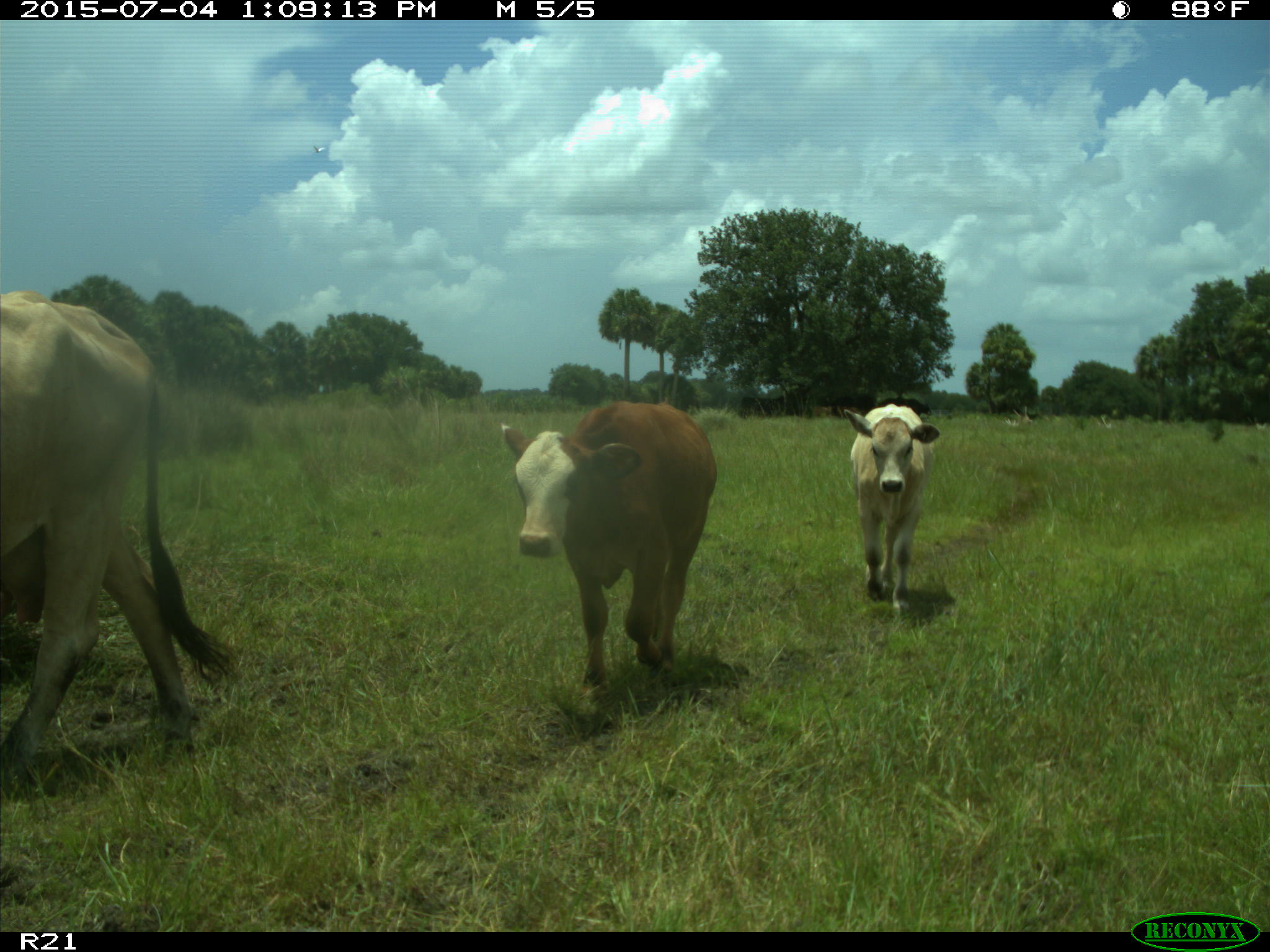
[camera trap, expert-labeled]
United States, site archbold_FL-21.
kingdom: Animalia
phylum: Chordata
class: Mammalia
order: Artiodactyla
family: Bovidae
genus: Bos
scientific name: Bos taurus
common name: domestic cow